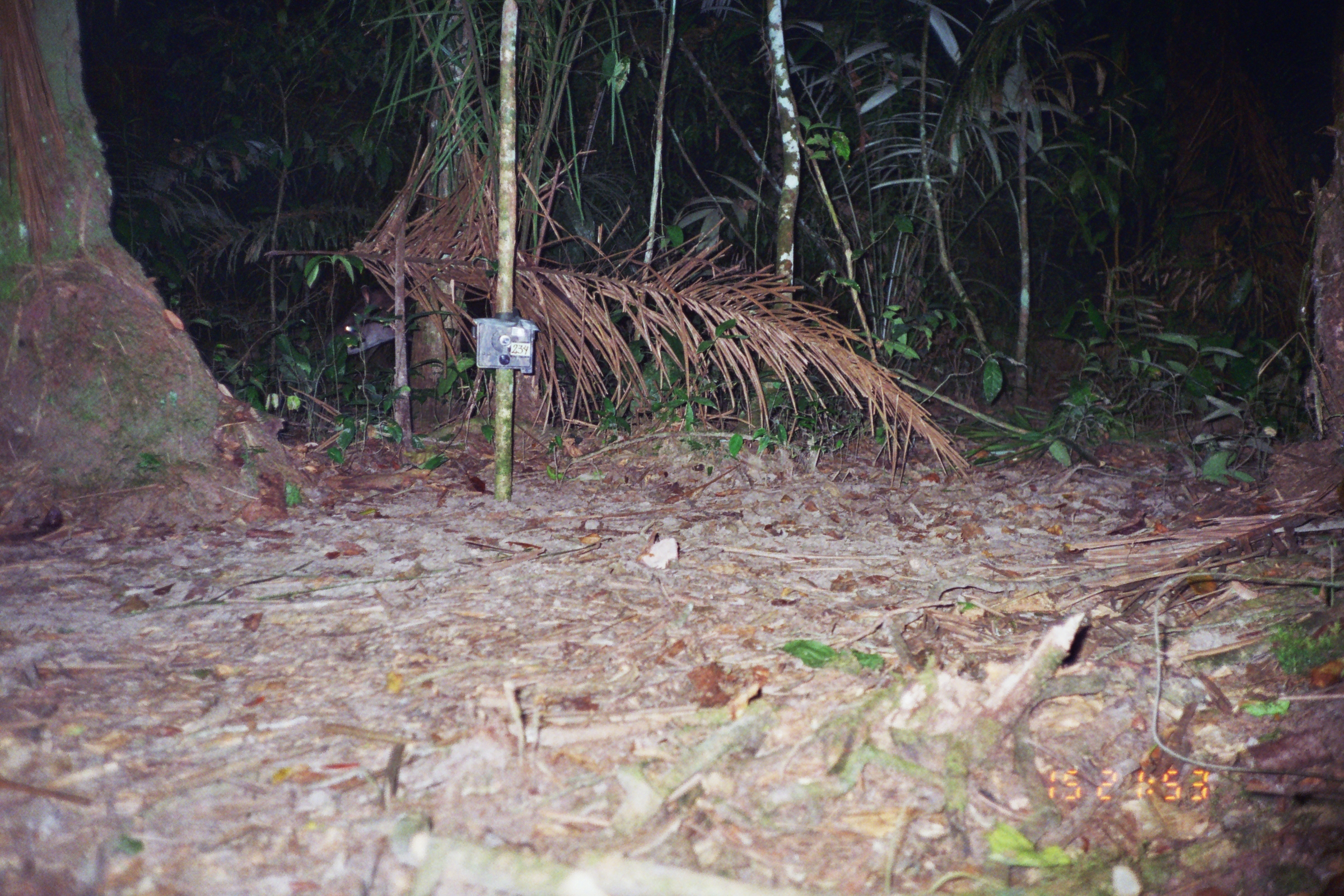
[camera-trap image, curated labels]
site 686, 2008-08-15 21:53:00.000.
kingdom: Animalia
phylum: Chordata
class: Mammalia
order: Perissodactyla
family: Tapiridae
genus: Tapirus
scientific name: Tapirus terrestris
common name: south american tapir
Tapirus terrestris (south american tapir).